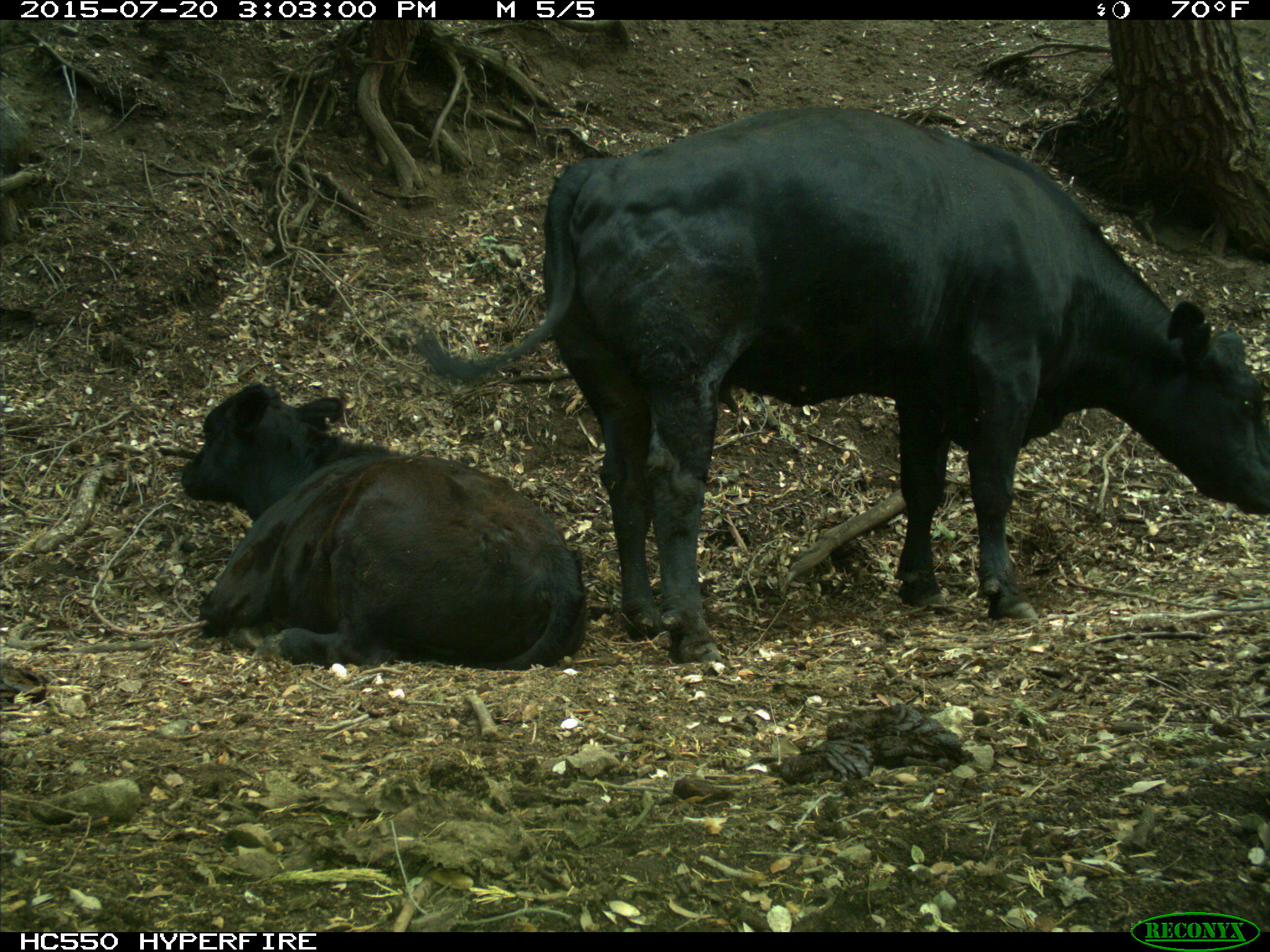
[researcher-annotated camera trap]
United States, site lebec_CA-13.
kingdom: Animalia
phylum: Chordata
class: Mammalia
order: Artiodactyla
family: Bovidae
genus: Bos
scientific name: Bos taurus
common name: domestic cow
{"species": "Bos taurus (domestic cow)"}